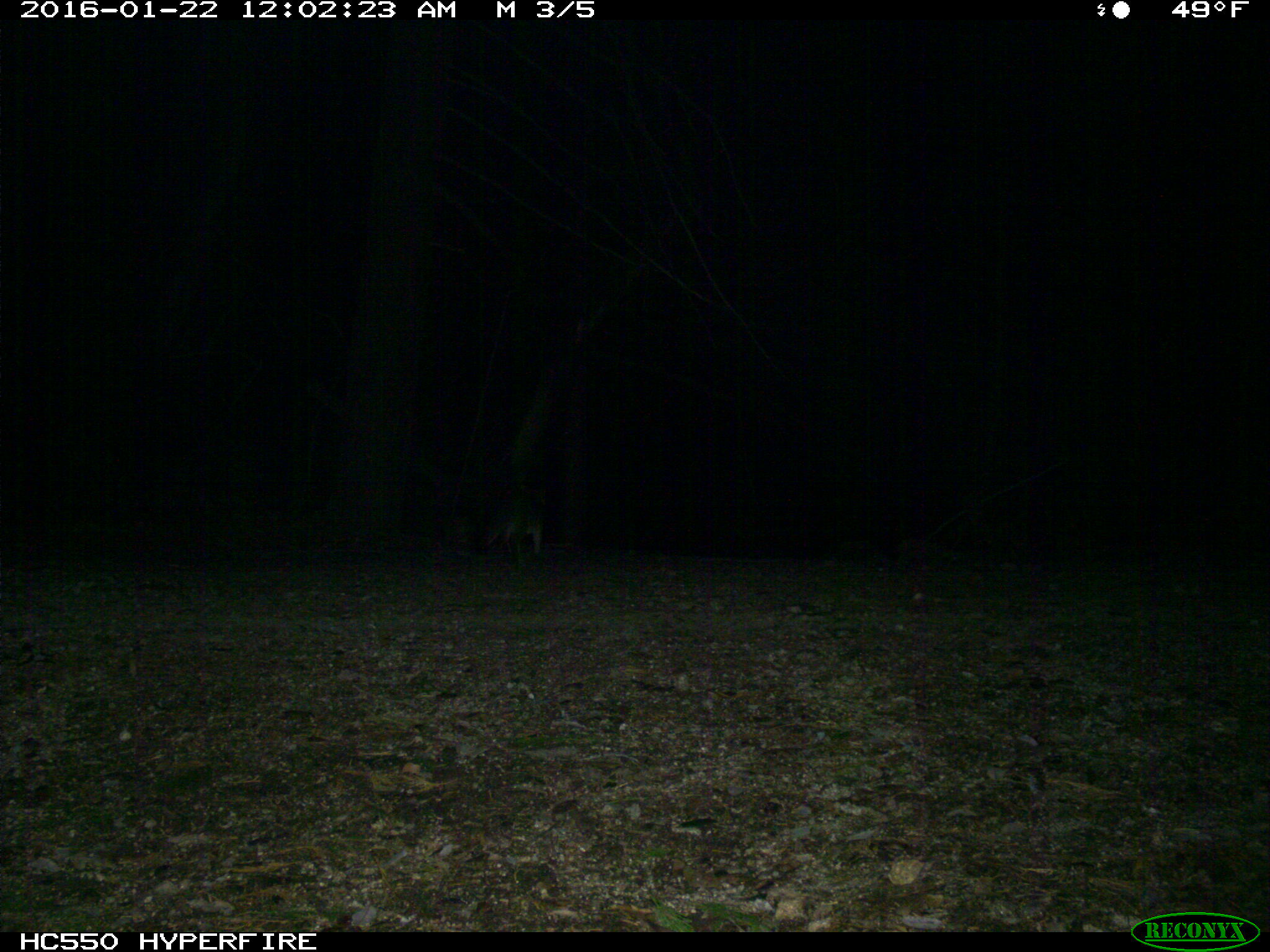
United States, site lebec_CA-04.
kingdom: Animalia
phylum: Chordata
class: Mammalia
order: Carnivora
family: Canidae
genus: Urocyon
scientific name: Urocyon cinereoargenteus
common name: gray fox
Urocyon cinereoargenteus (gray fox).